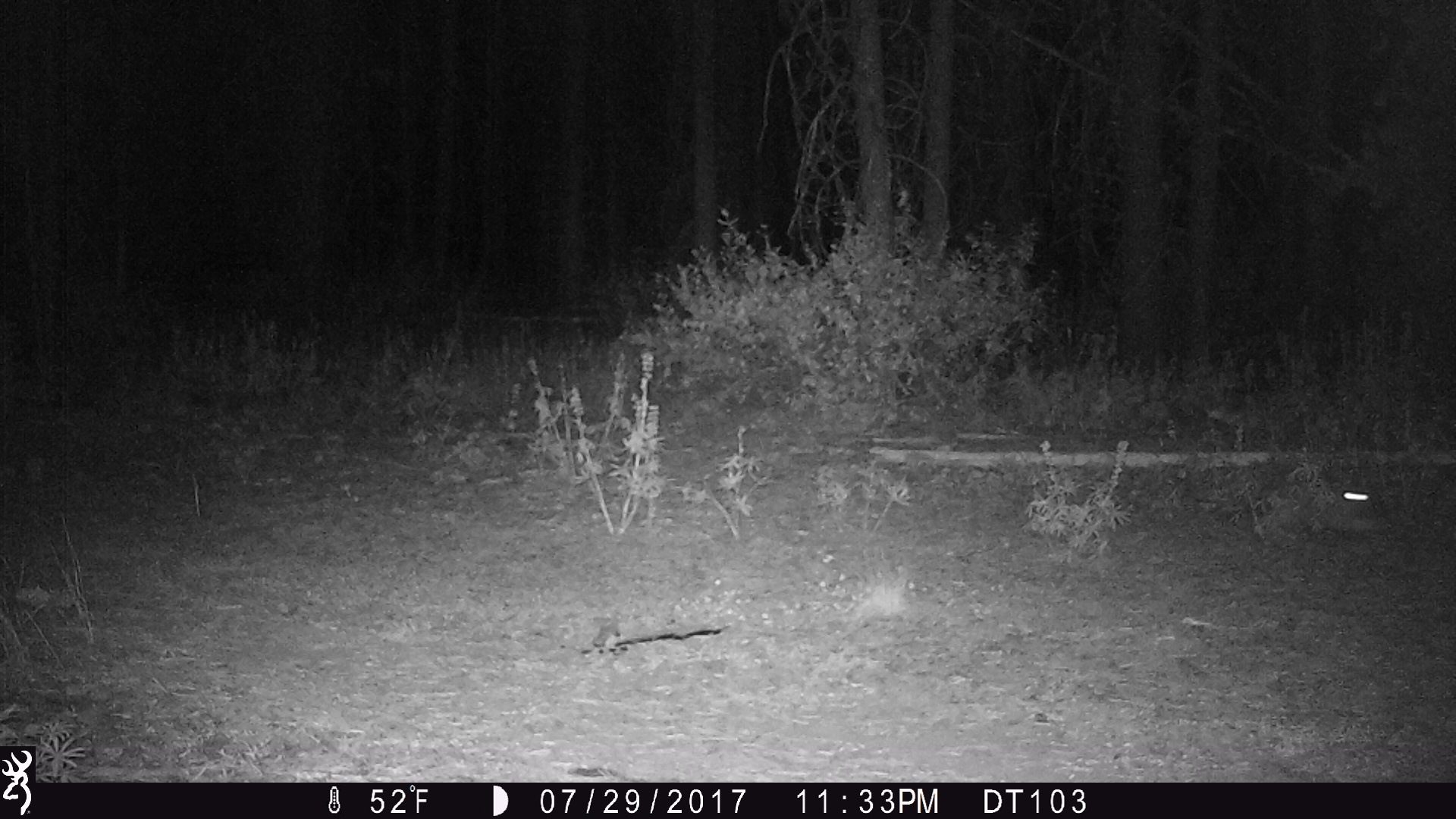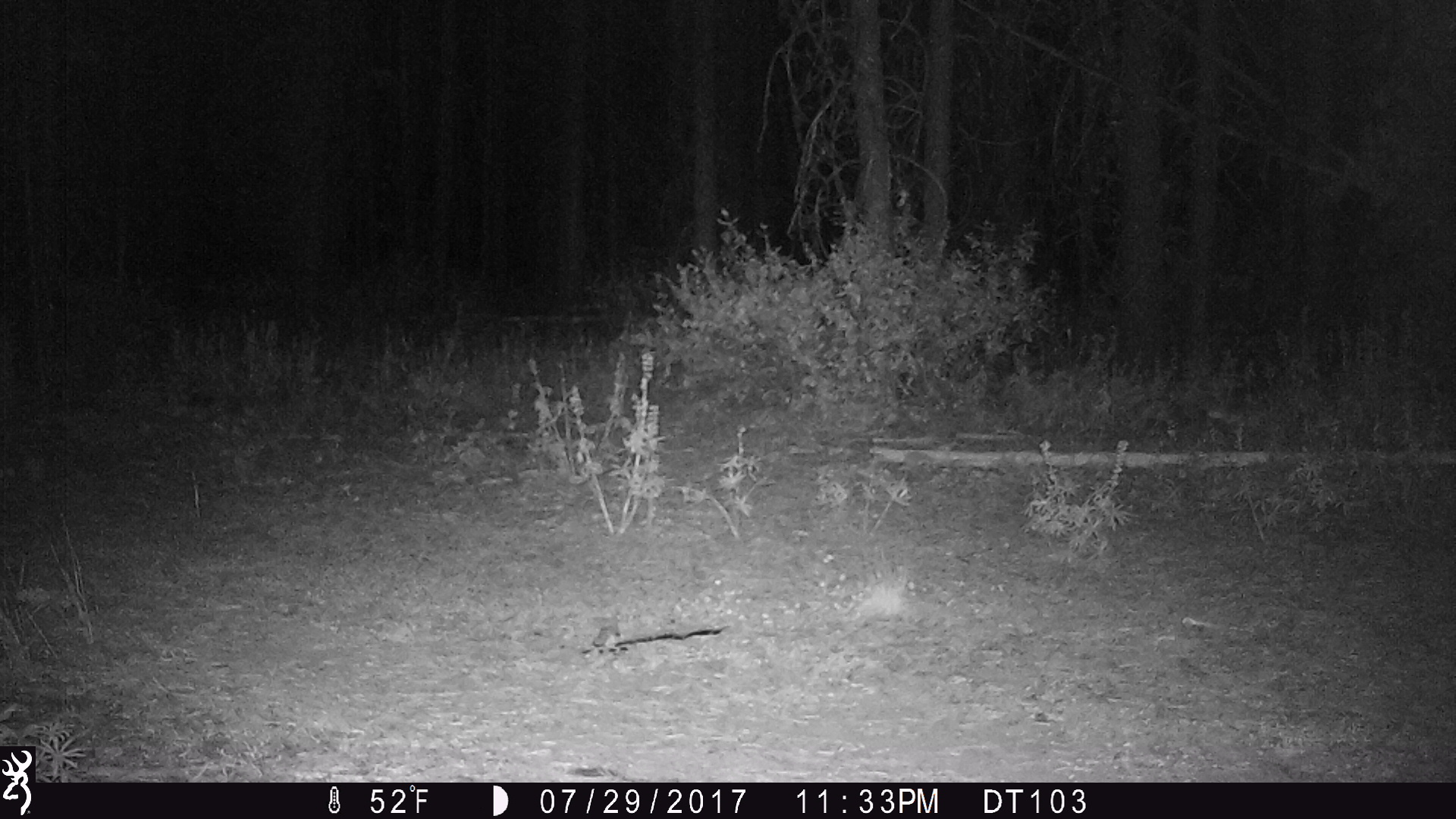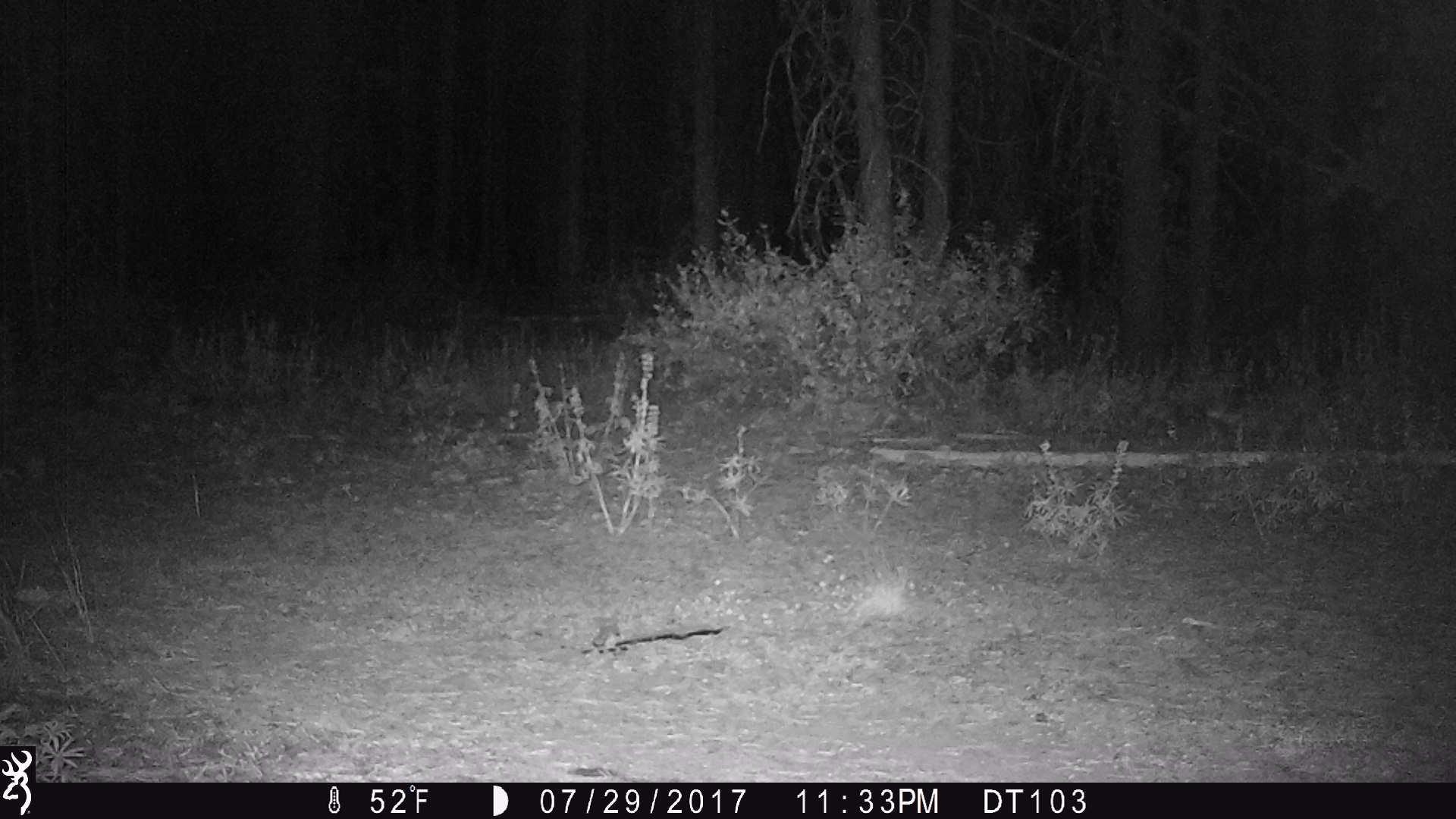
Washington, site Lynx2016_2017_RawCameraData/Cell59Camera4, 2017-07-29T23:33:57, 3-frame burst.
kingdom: Animalia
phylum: Chordata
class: Mammalia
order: Lagomorpha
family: Leporidae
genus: Lepus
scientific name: Lepus americanus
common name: snowshoe hare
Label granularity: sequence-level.